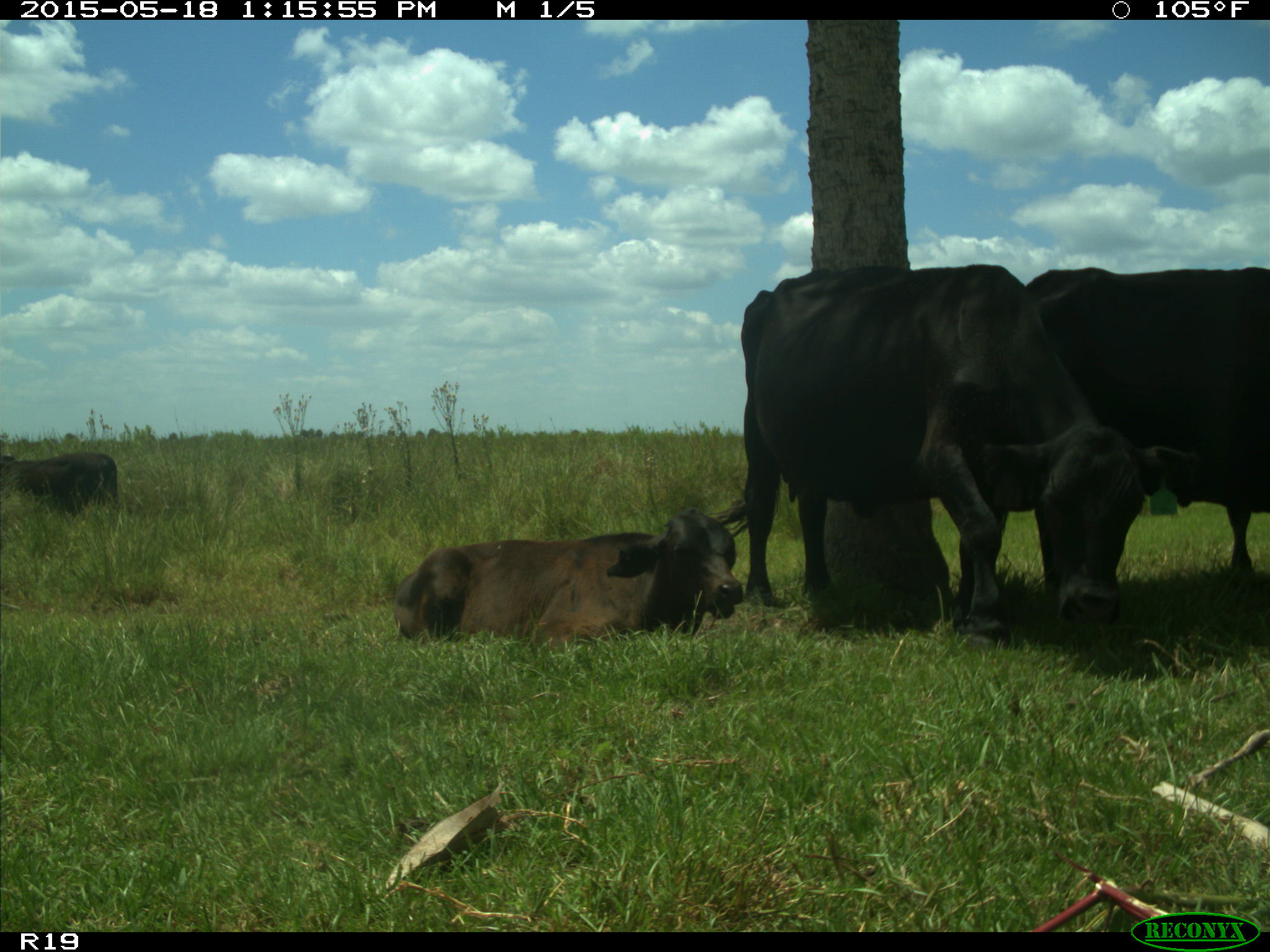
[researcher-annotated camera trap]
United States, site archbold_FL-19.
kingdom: Animalia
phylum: Chordata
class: Mammalia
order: Artiodactyla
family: Bovidae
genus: Bos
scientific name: Bos taurus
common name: domestic cow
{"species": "Bos taurus (domestic cow)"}